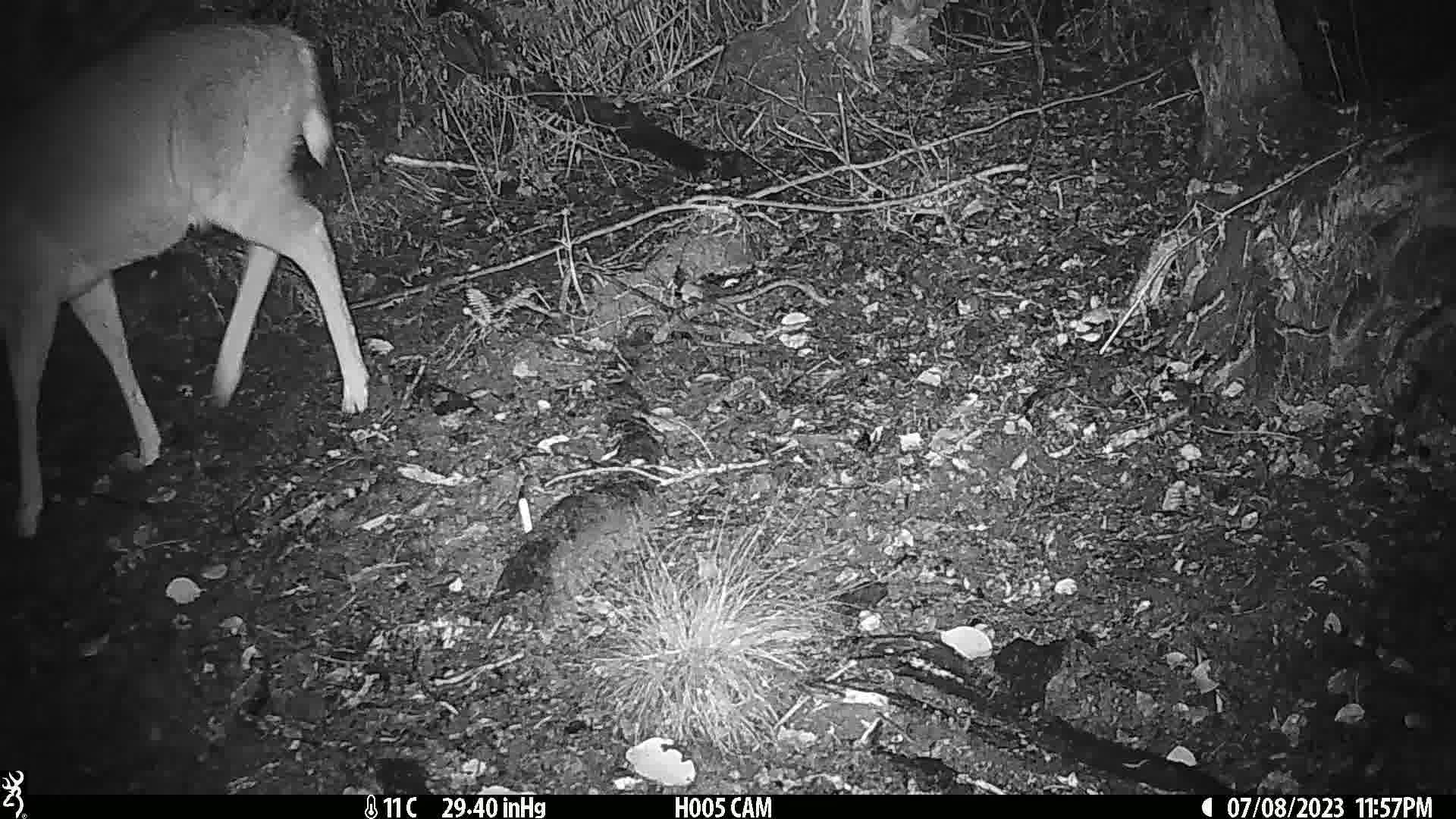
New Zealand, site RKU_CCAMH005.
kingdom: Animalia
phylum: Chordata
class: Mammalia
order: Artiodactyla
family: Cervidae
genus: Odocoileus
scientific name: Odocoileus virginianus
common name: white-tailed deer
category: white tailed deer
White tailed deer (white-tailed deer) (Odocoileus virginianus).